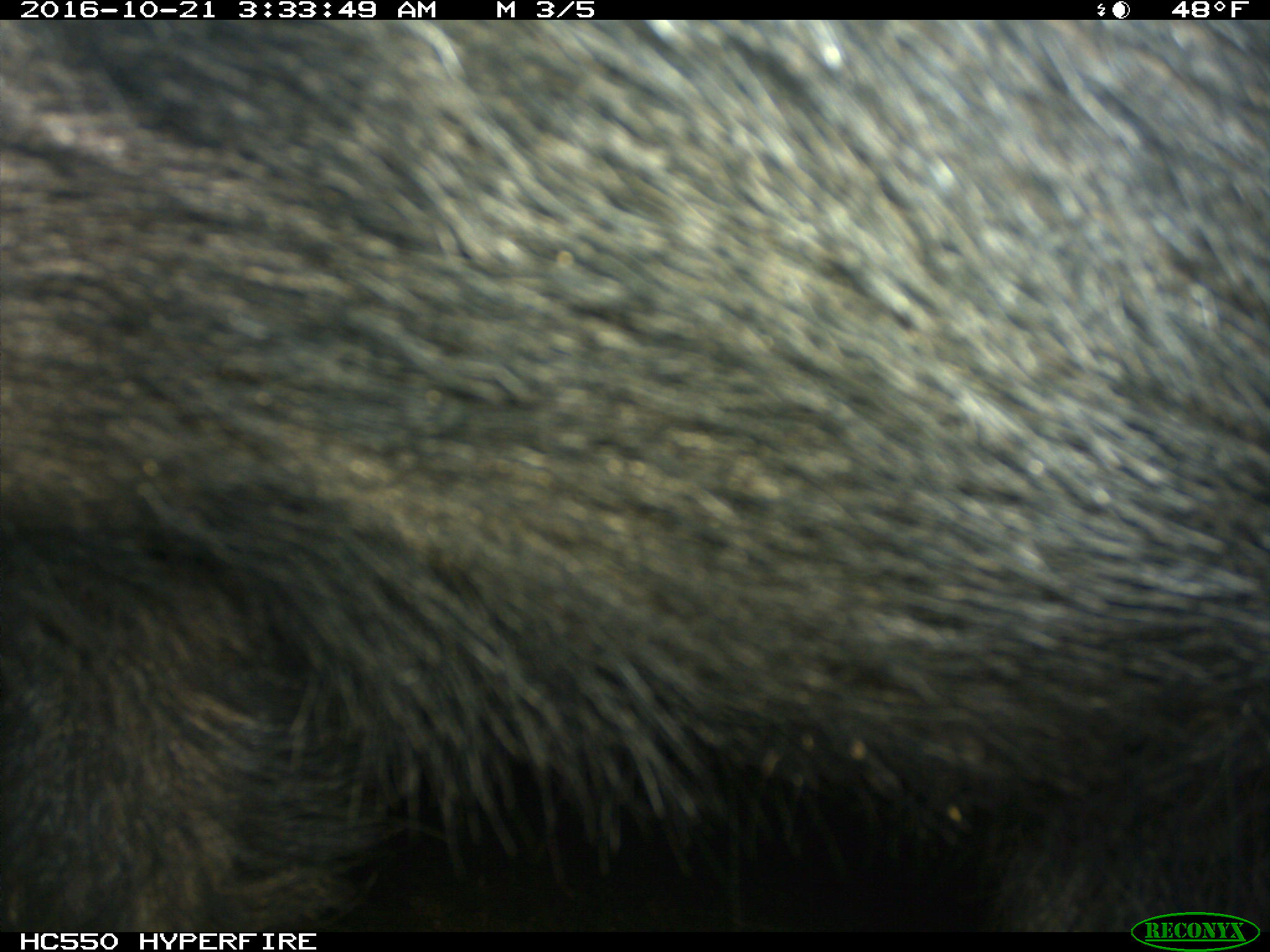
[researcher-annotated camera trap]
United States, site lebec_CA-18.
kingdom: Animalia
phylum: Chordata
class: Mammalia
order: Artiodactyla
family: Suidae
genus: Sus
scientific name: Sus scrofa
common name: wild boar